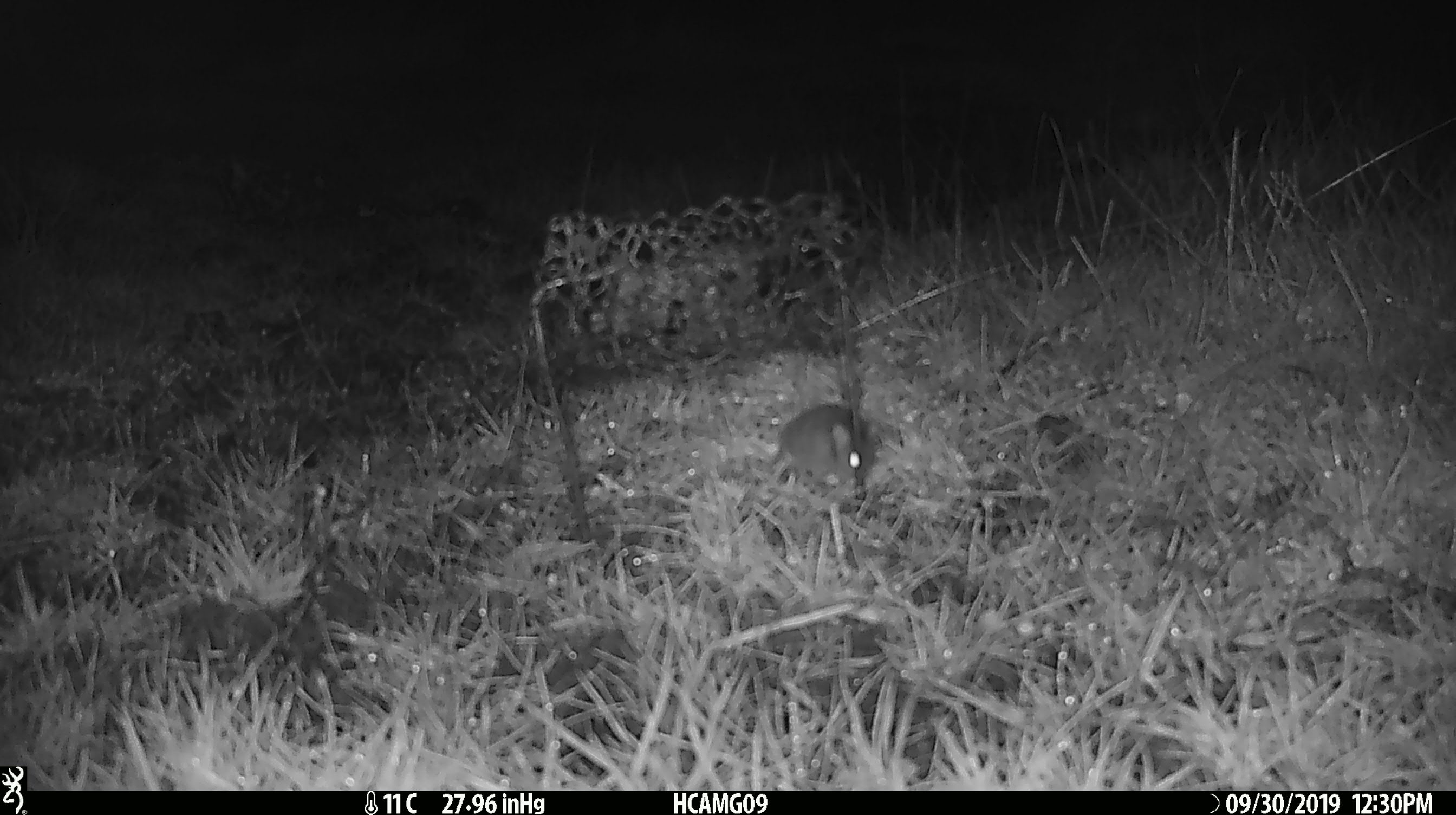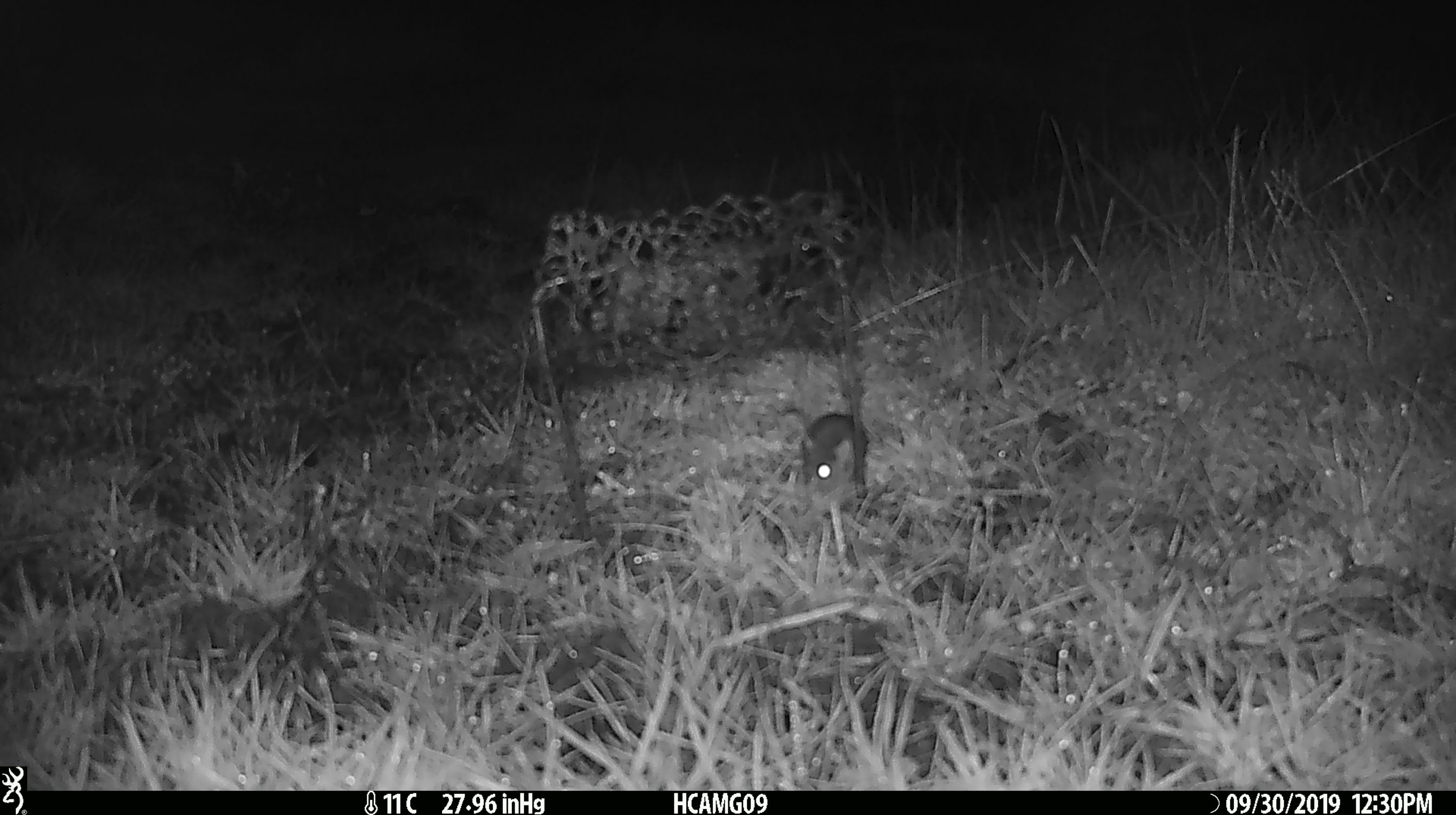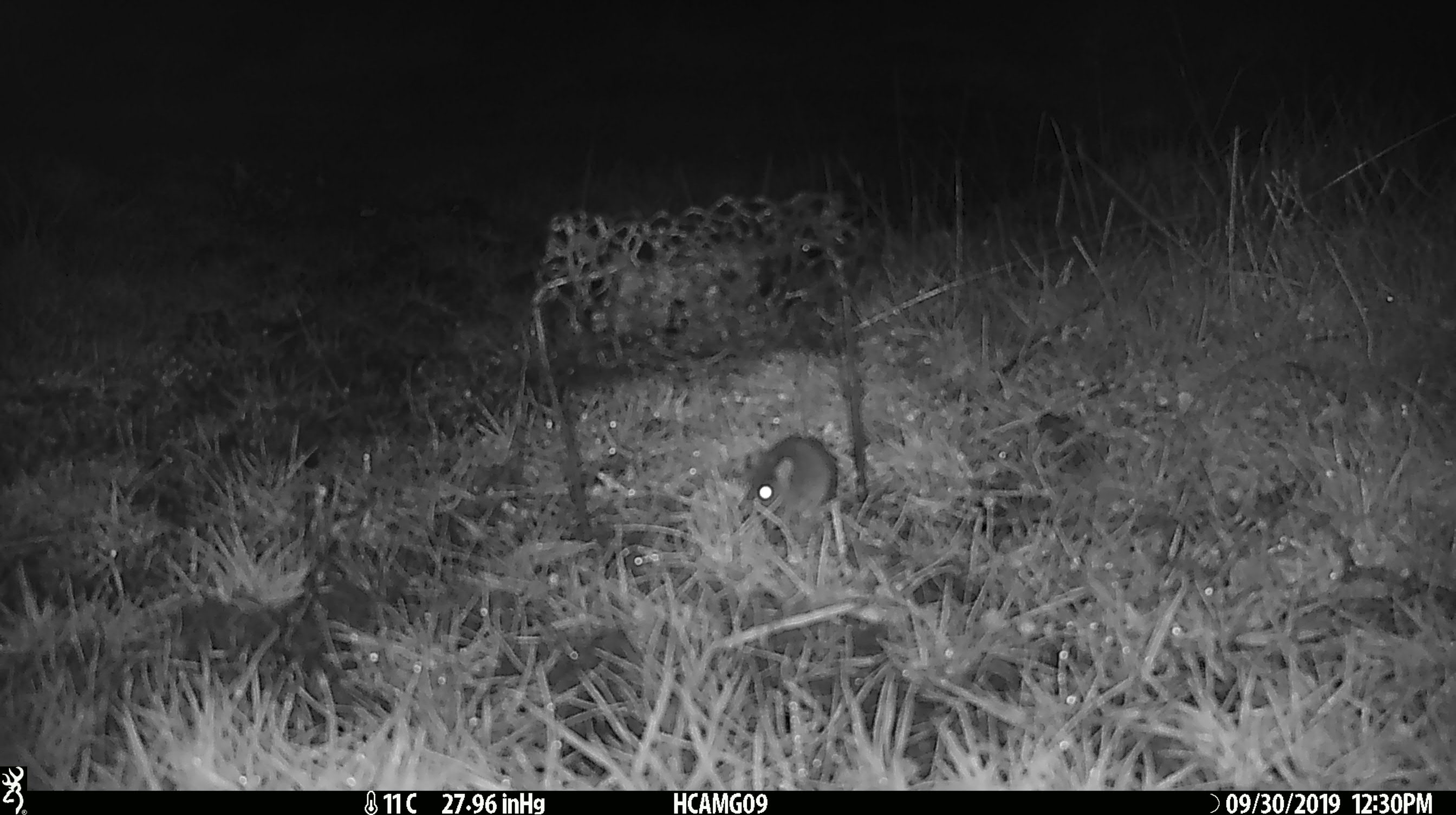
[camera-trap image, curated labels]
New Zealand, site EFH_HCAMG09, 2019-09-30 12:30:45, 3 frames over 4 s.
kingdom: Animalia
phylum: Chordata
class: Mammalia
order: Rodentia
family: Muridae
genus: Mus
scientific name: Mus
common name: mouse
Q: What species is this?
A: Mouse (Mus).